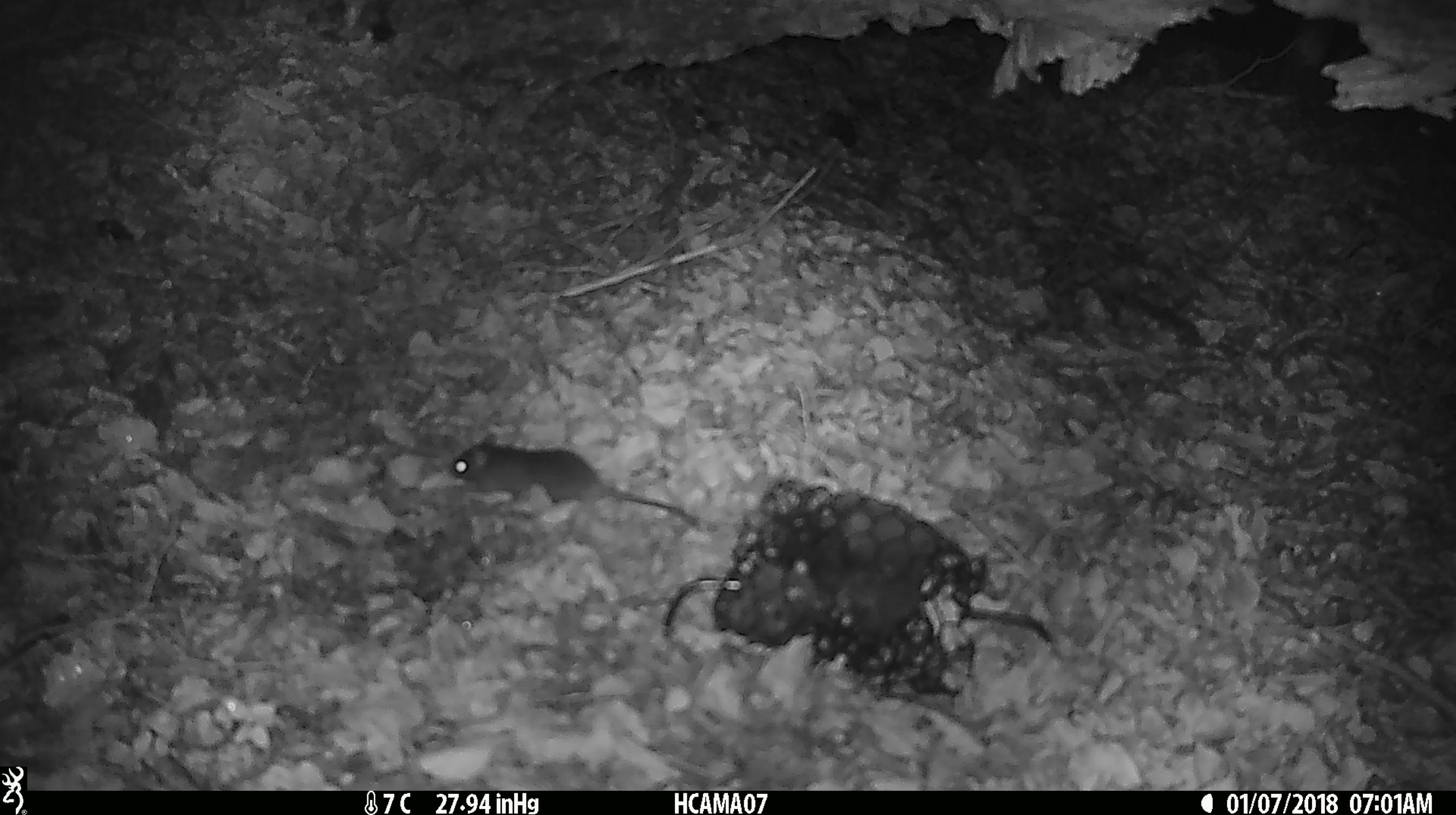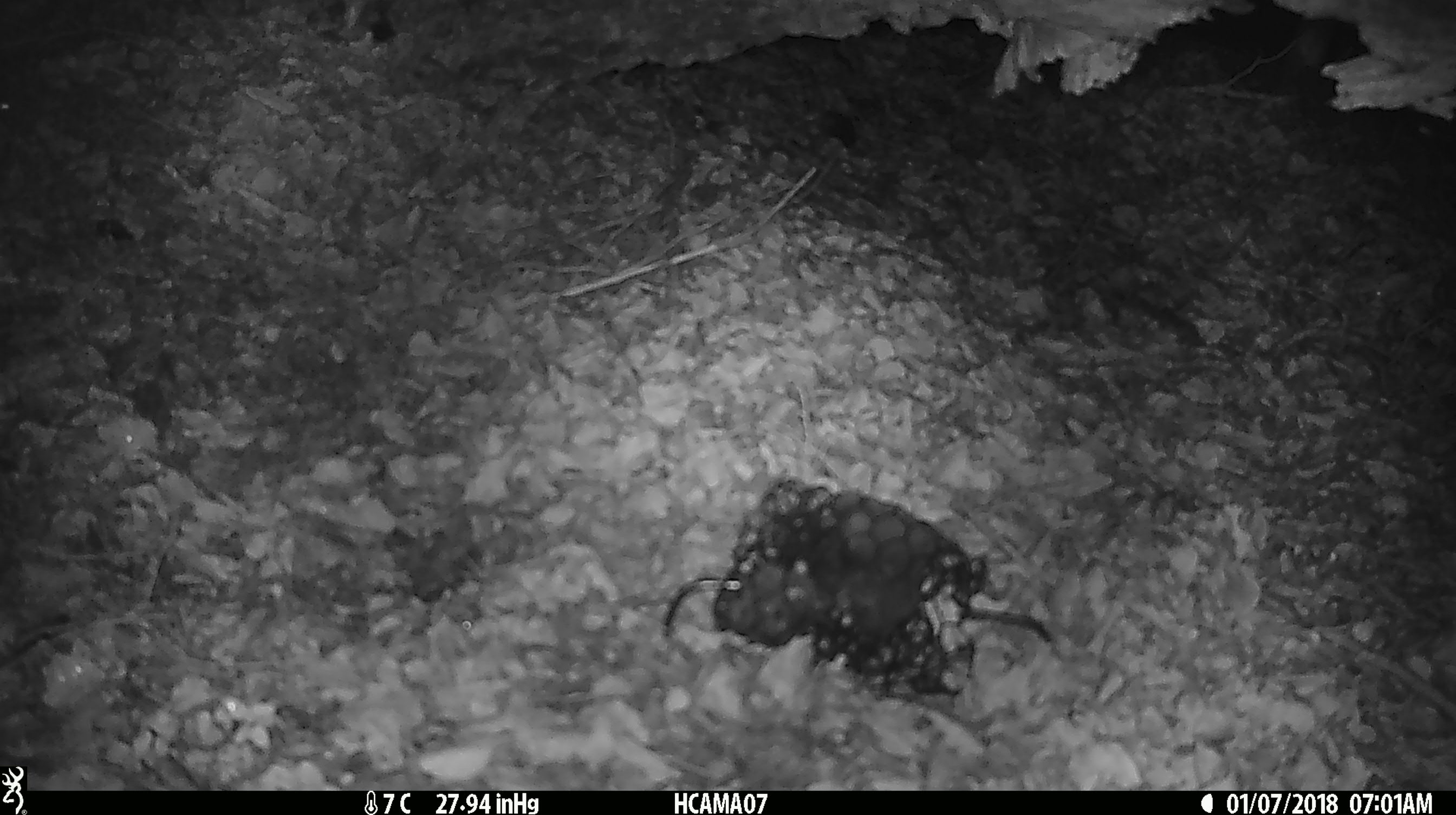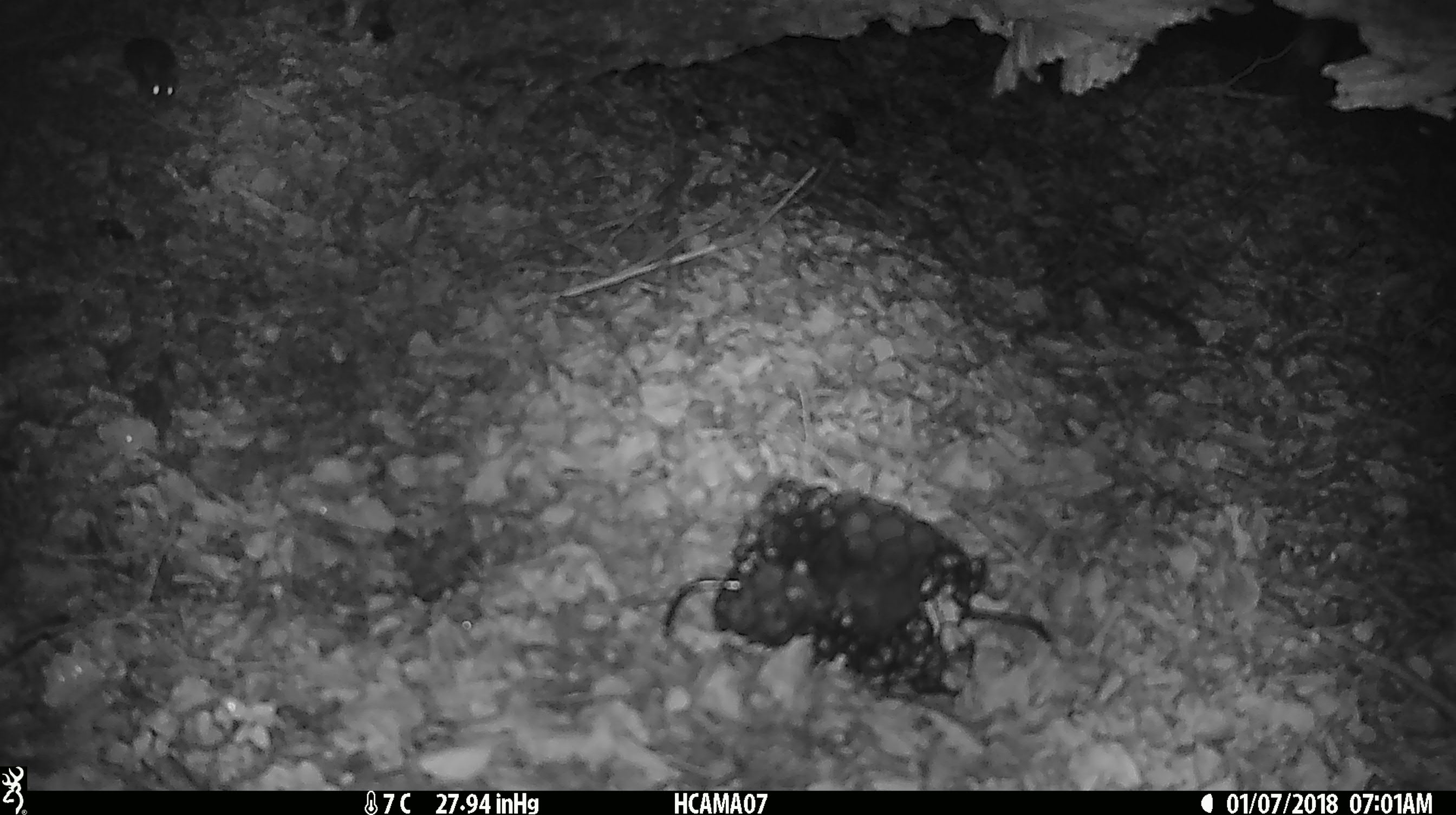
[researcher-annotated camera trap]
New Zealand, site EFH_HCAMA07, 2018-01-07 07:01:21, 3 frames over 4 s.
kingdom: Animalia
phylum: Chordata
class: Mammalia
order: Rodentia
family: Muridae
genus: Mus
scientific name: Mus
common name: mouse